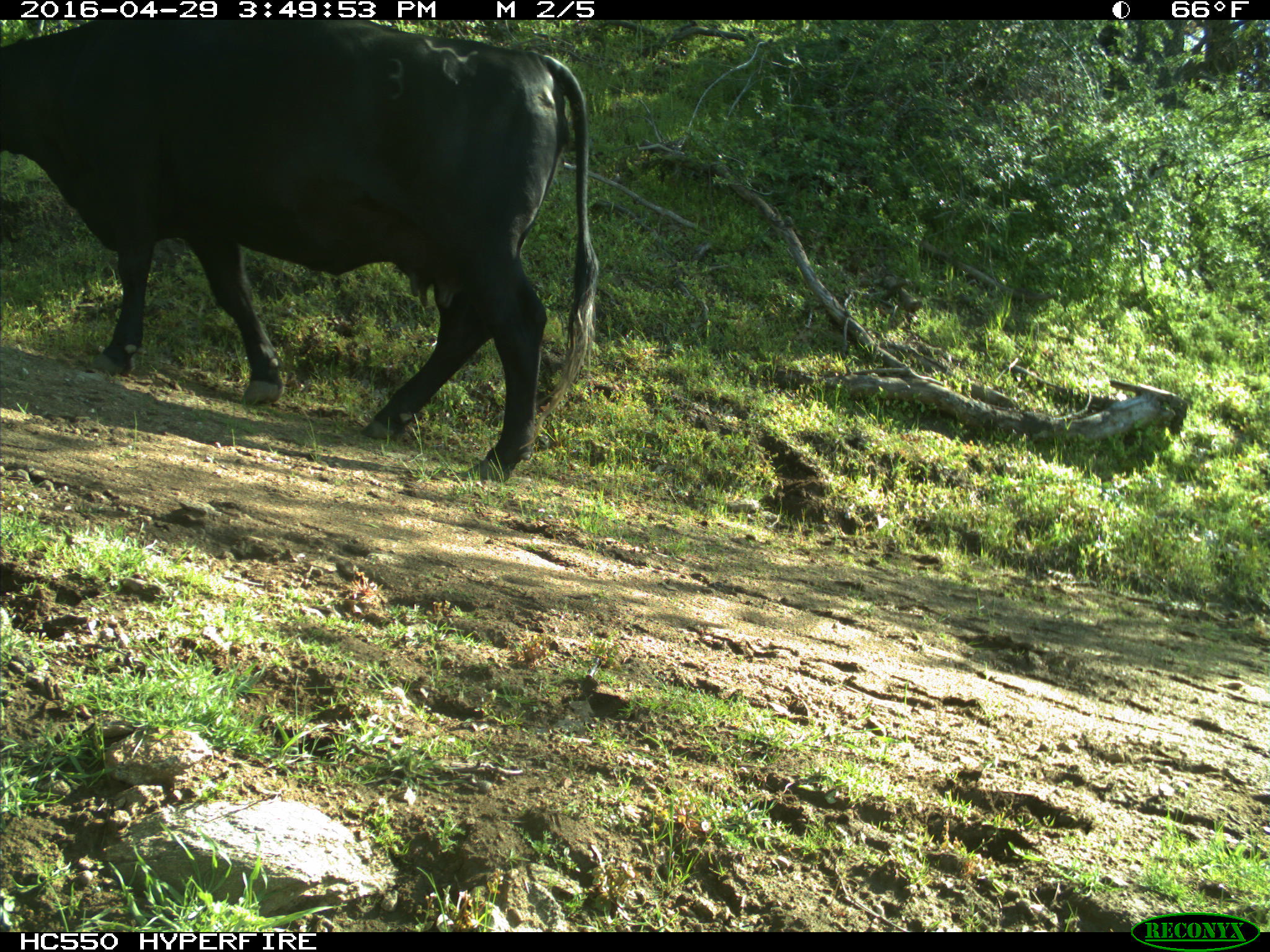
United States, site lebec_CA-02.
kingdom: Animalia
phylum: Chordata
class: Mammalia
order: Artiodactyla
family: Bovidae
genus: Bos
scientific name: Bos taurus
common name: domestic cow